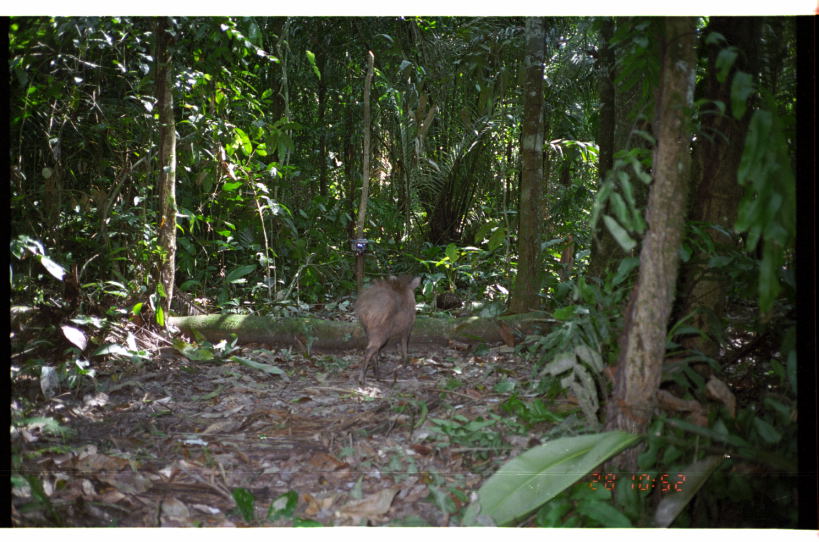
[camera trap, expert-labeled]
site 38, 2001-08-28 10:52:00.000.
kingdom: Animalia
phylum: Chordata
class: Mammalia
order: Artiodactyla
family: Tayassuidae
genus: Pecari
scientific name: Pecari tajacu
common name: collared peccary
Pecari tajacu (collared peccary).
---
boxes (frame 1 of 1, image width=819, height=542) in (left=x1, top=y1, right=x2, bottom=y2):
pecari tajacu: (left=353, top=271, right=421, bottom=389)